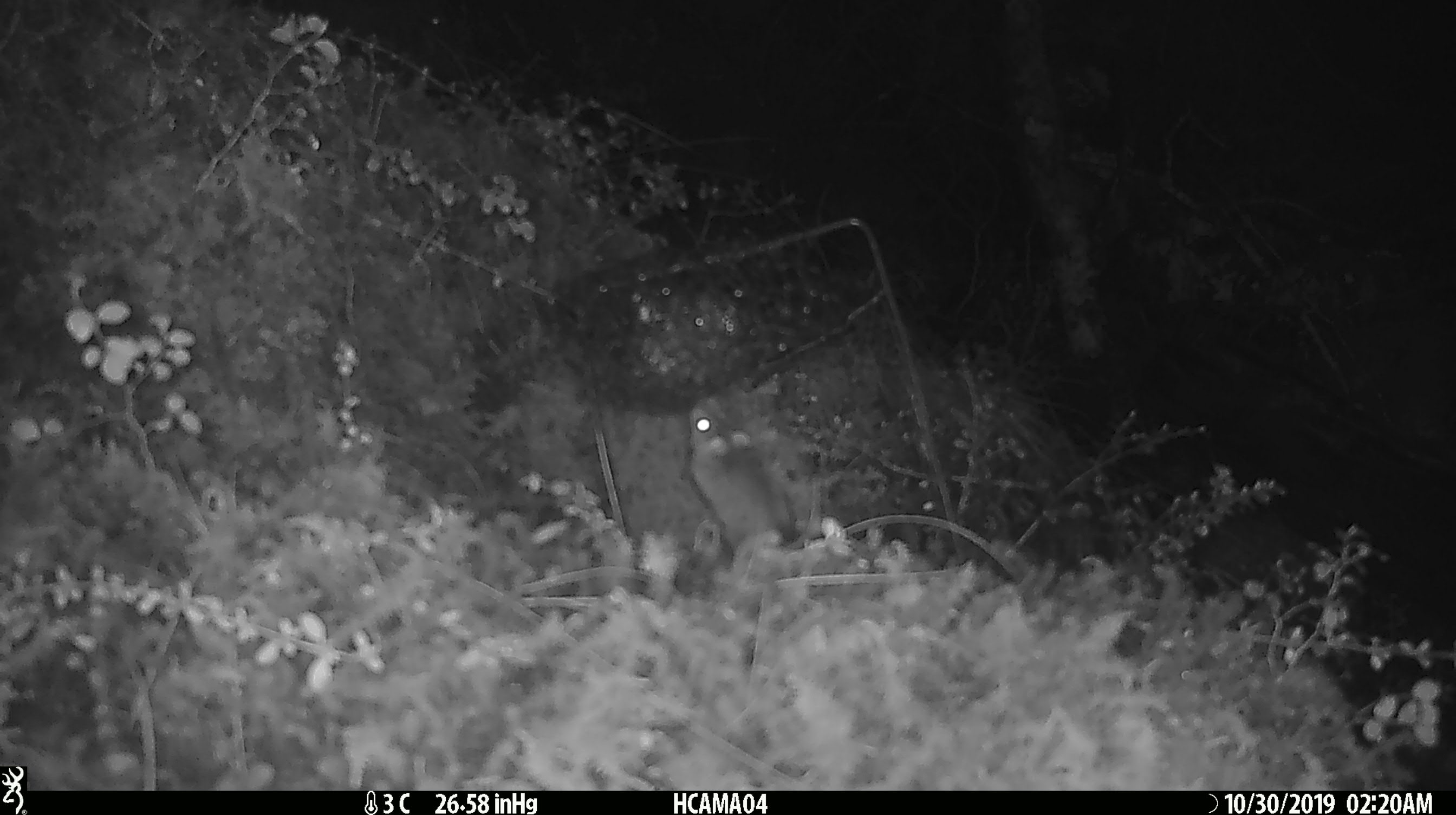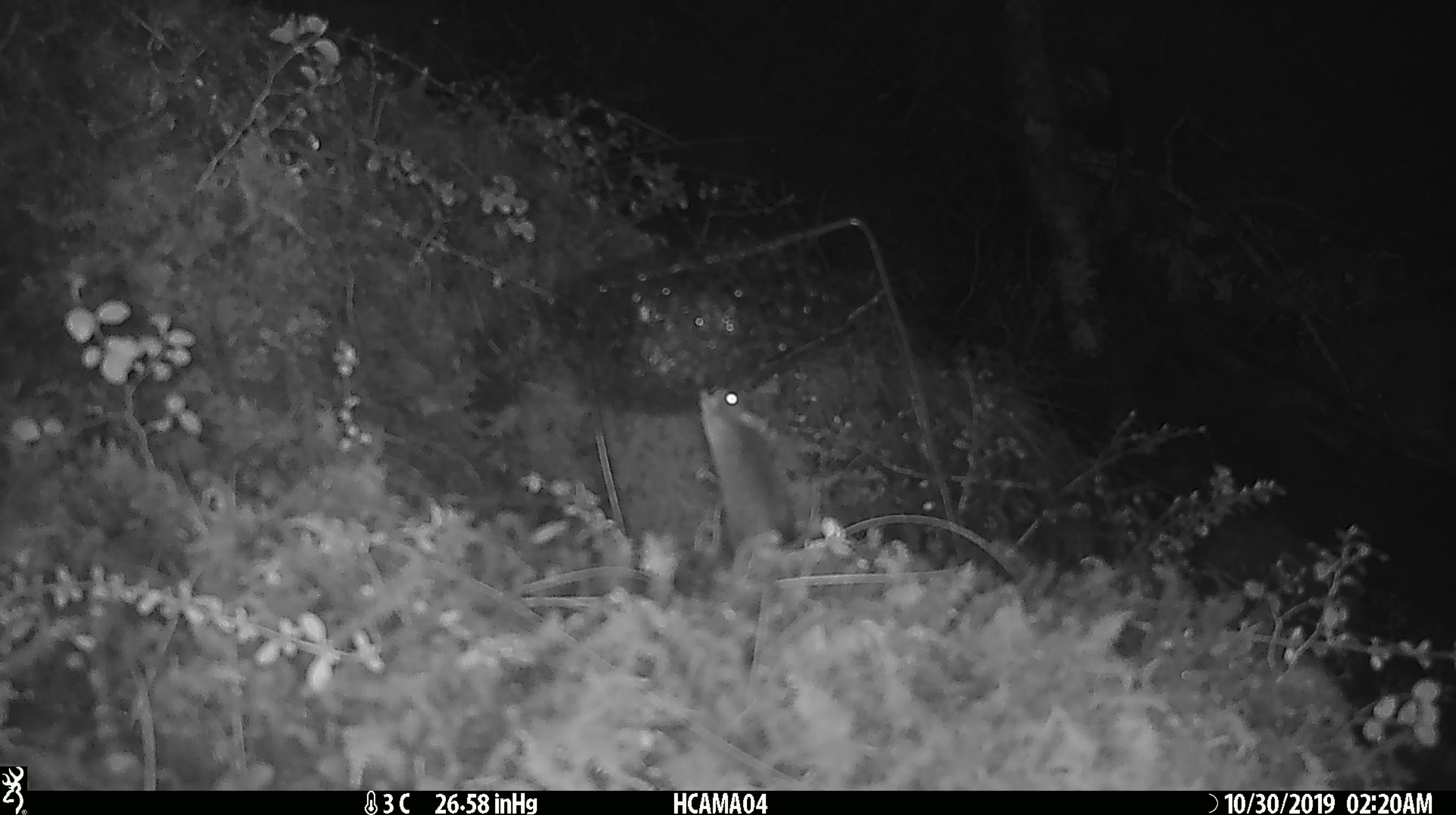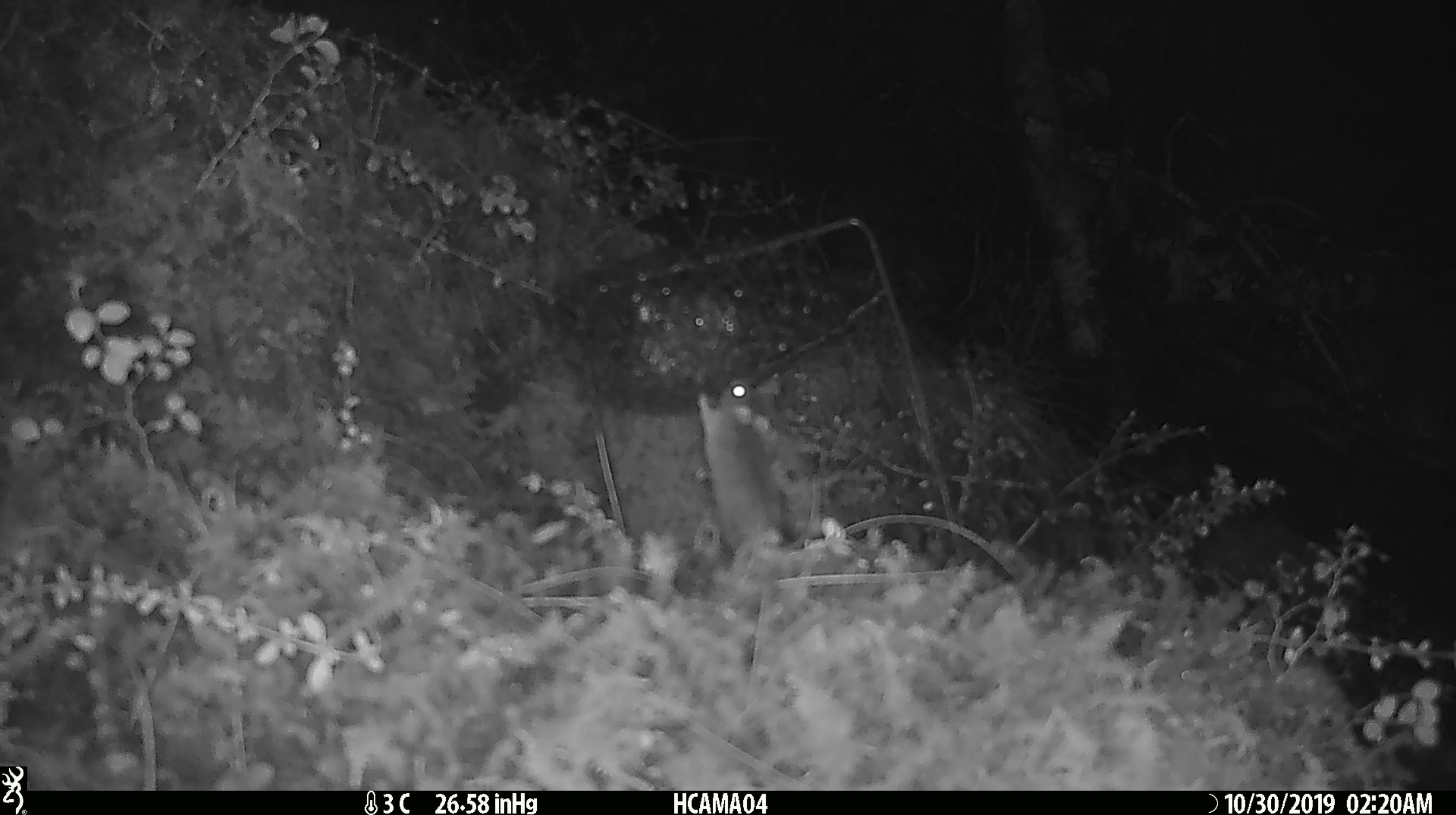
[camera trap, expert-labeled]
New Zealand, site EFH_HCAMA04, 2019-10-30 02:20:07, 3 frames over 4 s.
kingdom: Animalia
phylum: Chordata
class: Mammalia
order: Rodentia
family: Muridae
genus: Mus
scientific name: Mus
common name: mouse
Mouse (Mus).